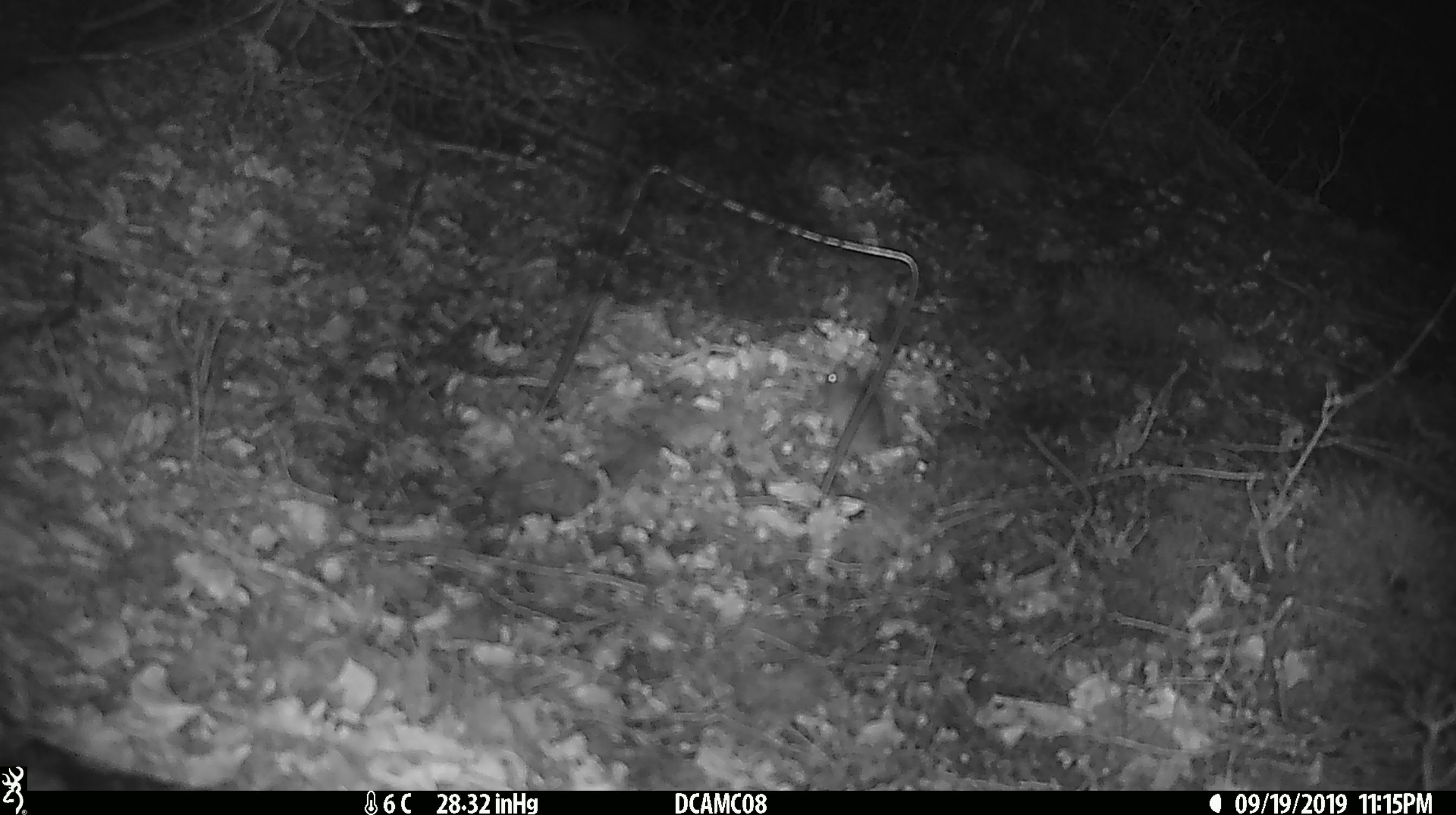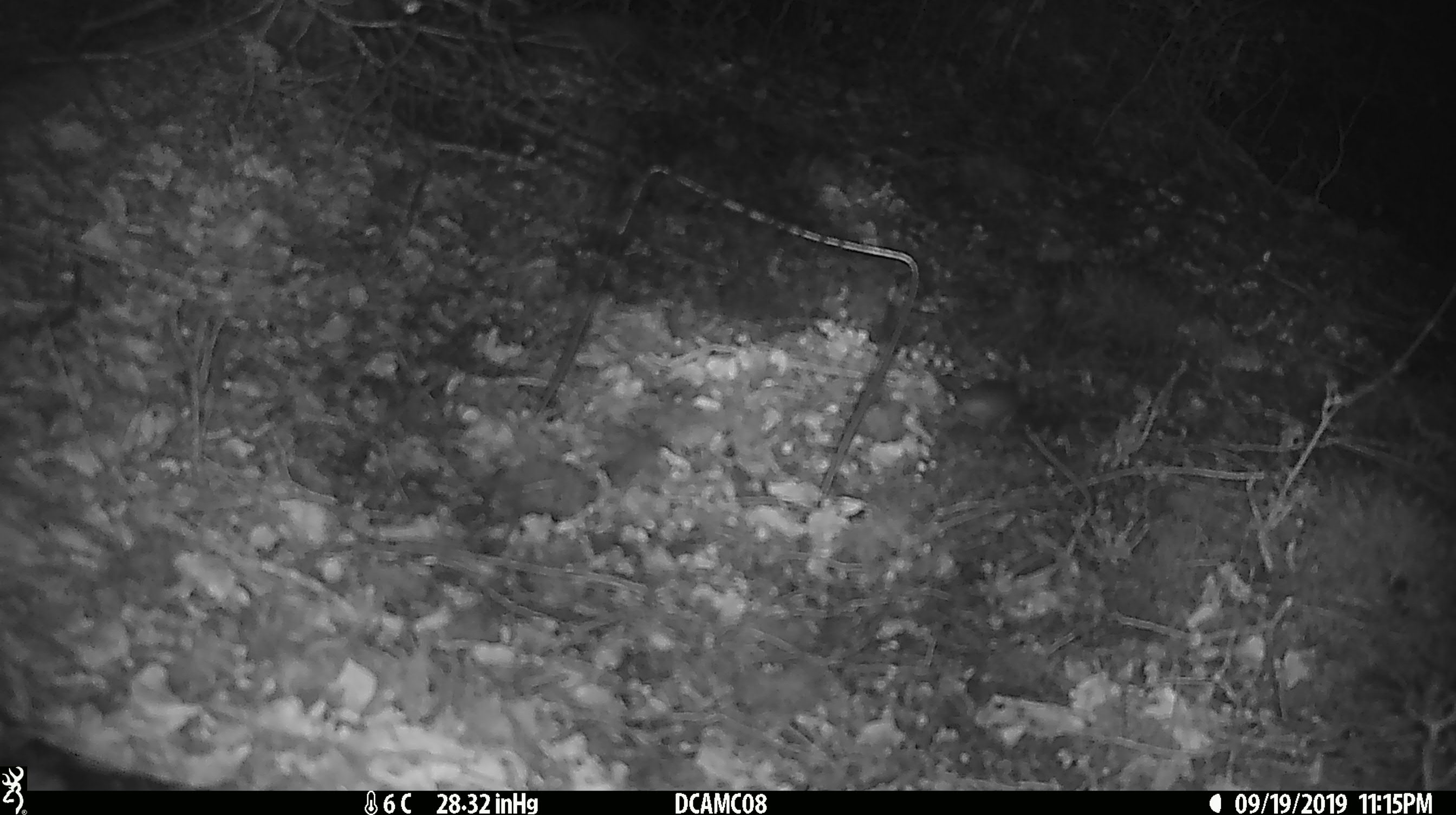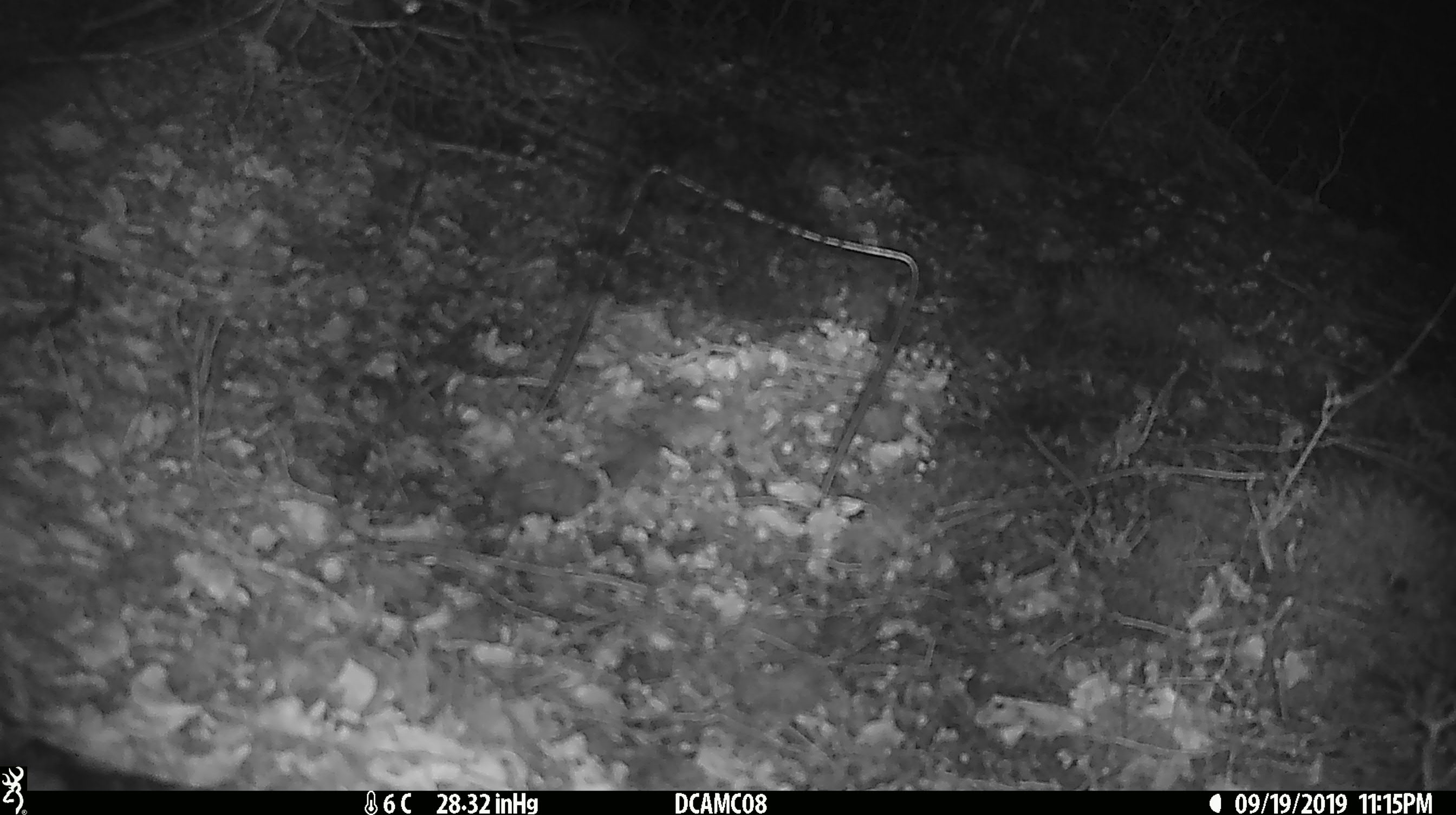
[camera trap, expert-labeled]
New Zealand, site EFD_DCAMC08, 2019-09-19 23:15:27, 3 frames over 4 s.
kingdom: Animalia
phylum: Chordata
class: Mammalia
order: Rodentia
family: Muridae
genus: Mus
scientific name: Mus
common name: mouse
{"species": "mouse (Mus)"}